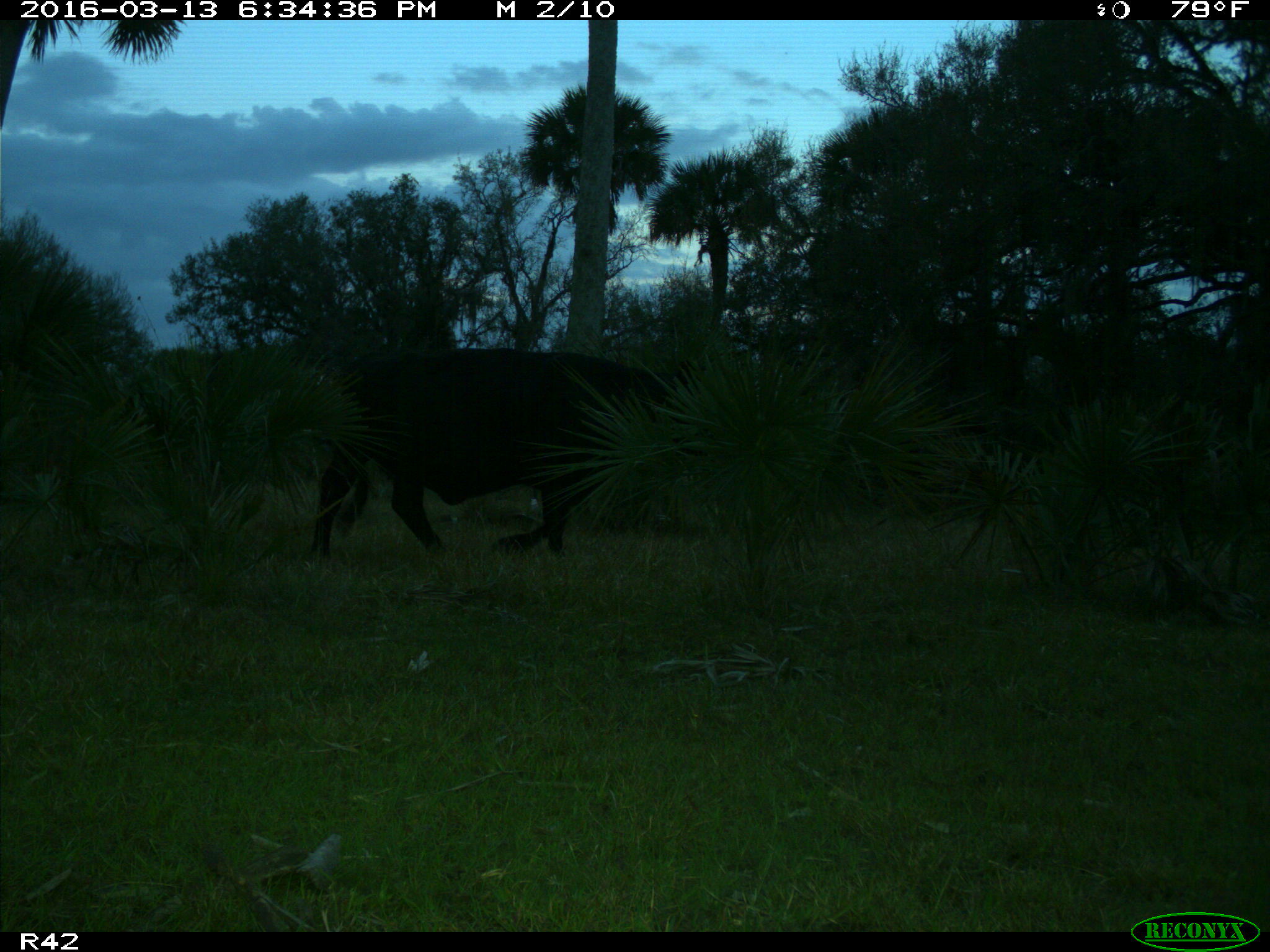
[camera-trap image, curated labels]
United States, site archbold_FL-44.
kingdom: Animalia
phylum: Chordata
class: Mammalia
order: Artiodactyla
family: Bovidae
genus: Bos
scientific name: Bos taurus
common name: domestic cow